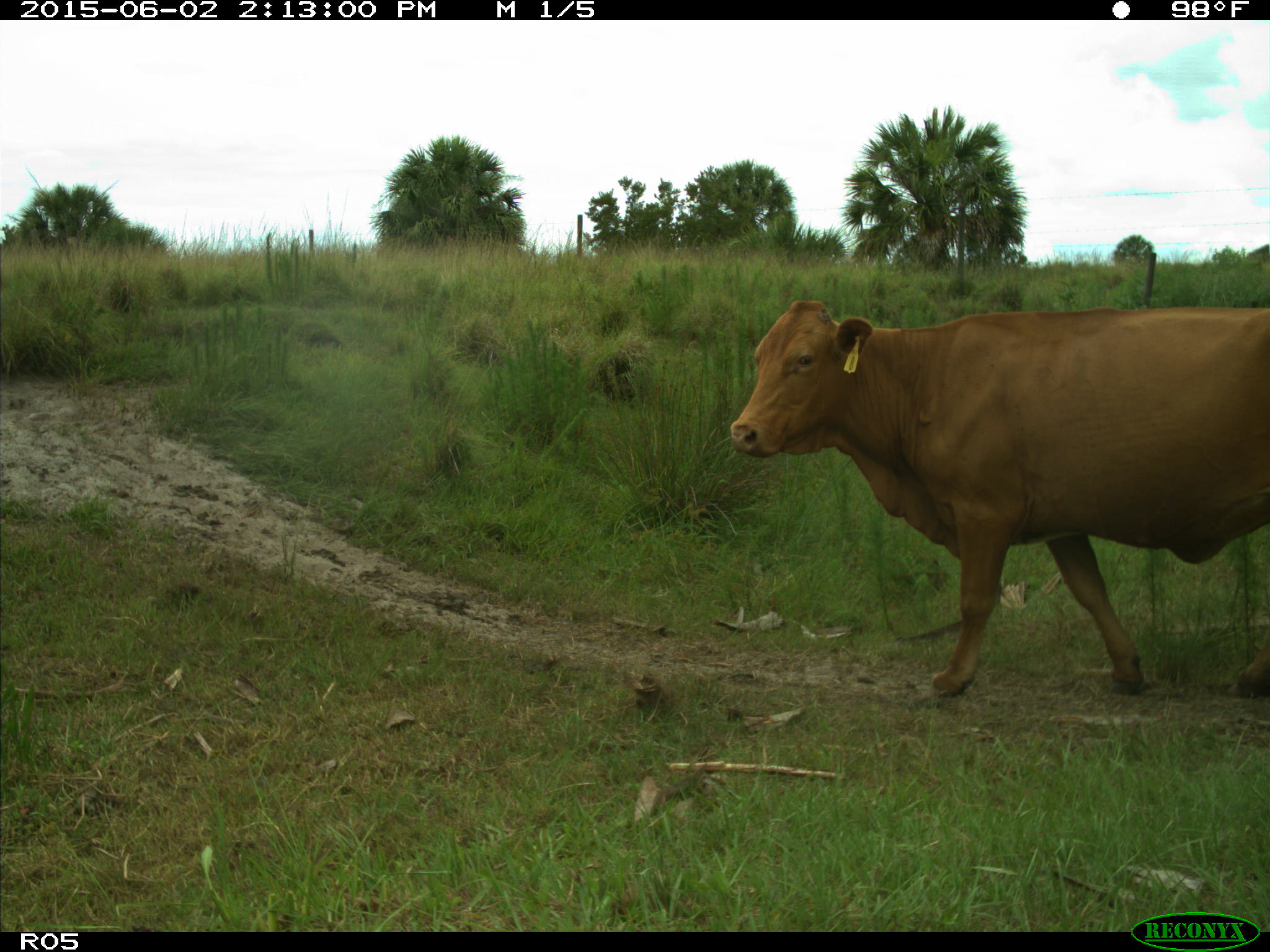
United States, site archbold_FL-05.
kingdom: Animalia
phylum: Chordata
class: Mammalia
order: Artiodactyla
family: Bovidae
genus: Bos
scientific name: Bos taurus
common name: domestic cow